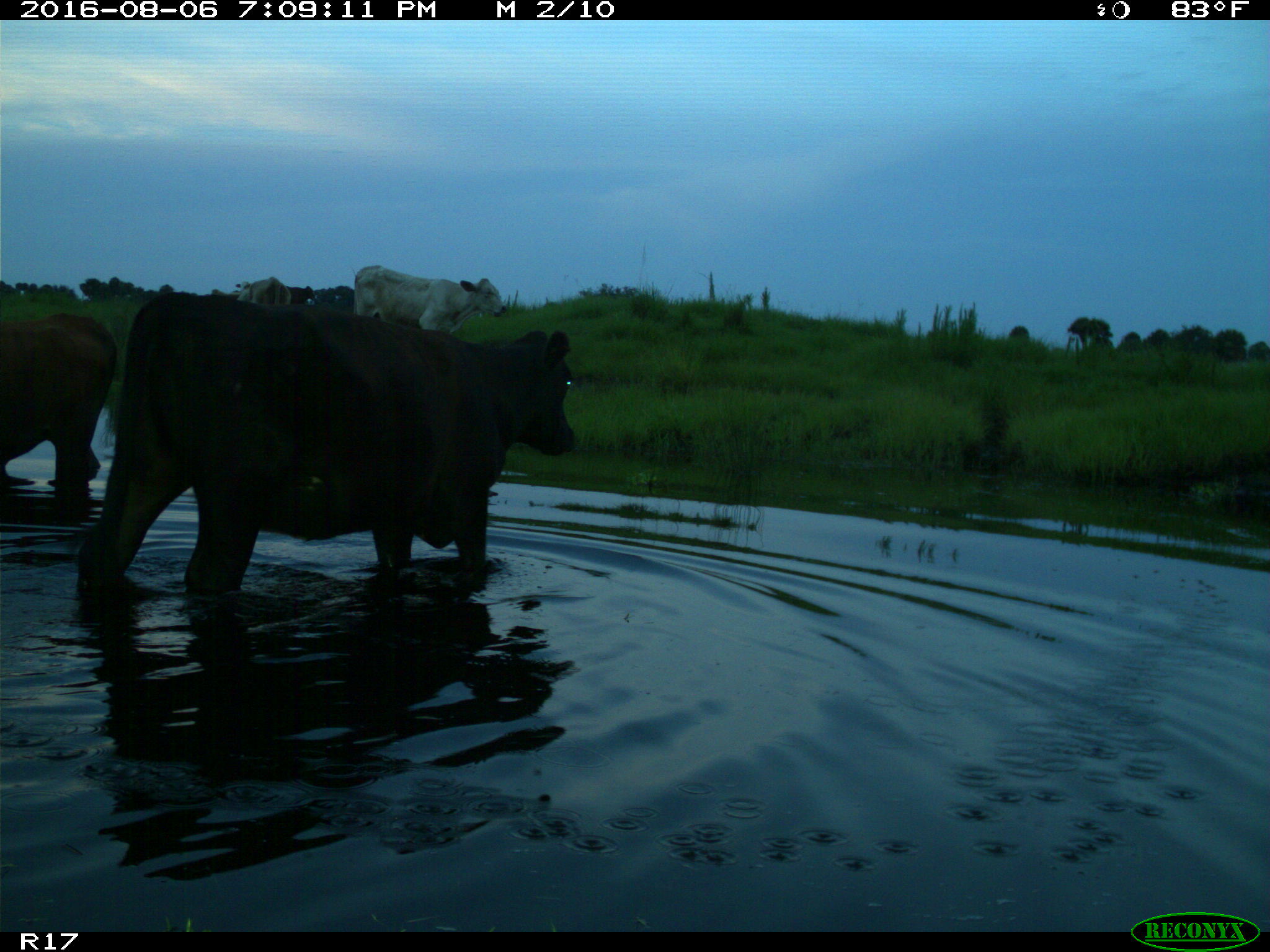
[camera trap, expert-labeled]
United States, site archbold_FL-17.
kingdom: Animalia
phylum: Chordata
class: Mammalia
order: Artiodactyla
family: Bovidae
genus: Bos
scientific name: Bos taurus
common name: domestic cow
Bos taurus (domestic cow).